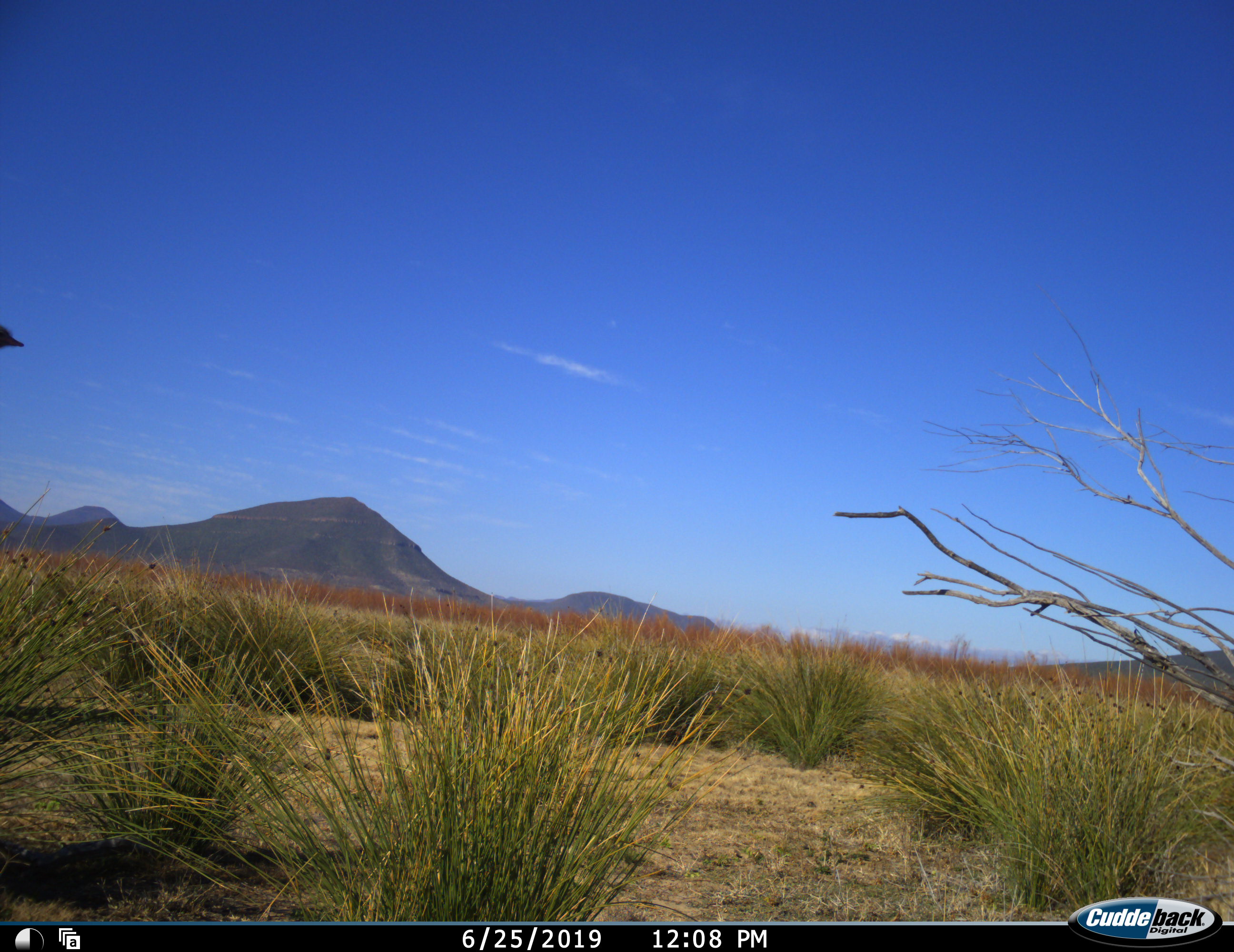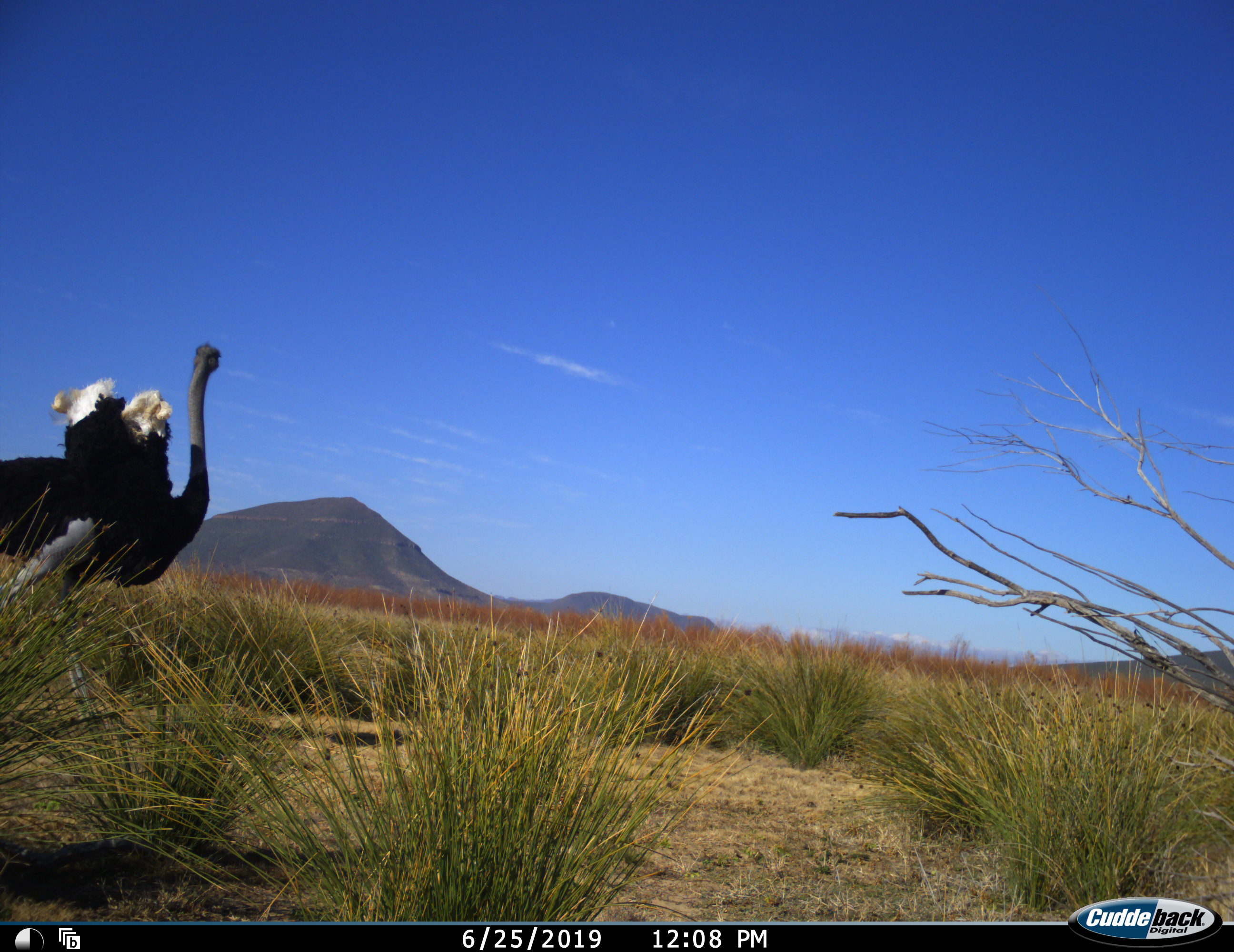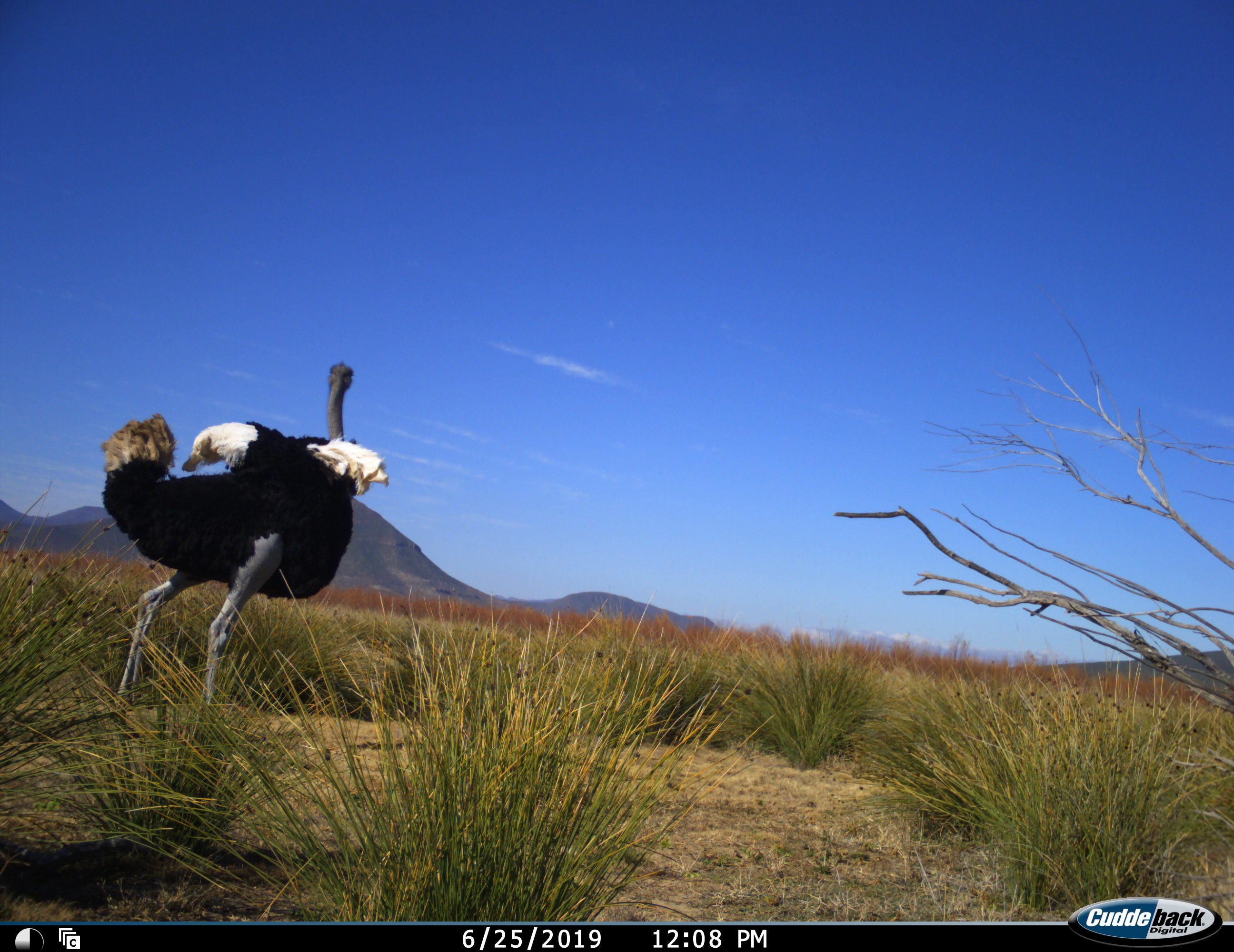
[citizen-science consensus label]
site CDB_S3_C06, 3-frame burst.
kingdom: Animalia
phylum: Chordata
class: Aves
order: Struthioniformes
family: Struthionidae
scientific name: Struthionidae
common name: ostrich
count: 1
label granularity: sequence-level